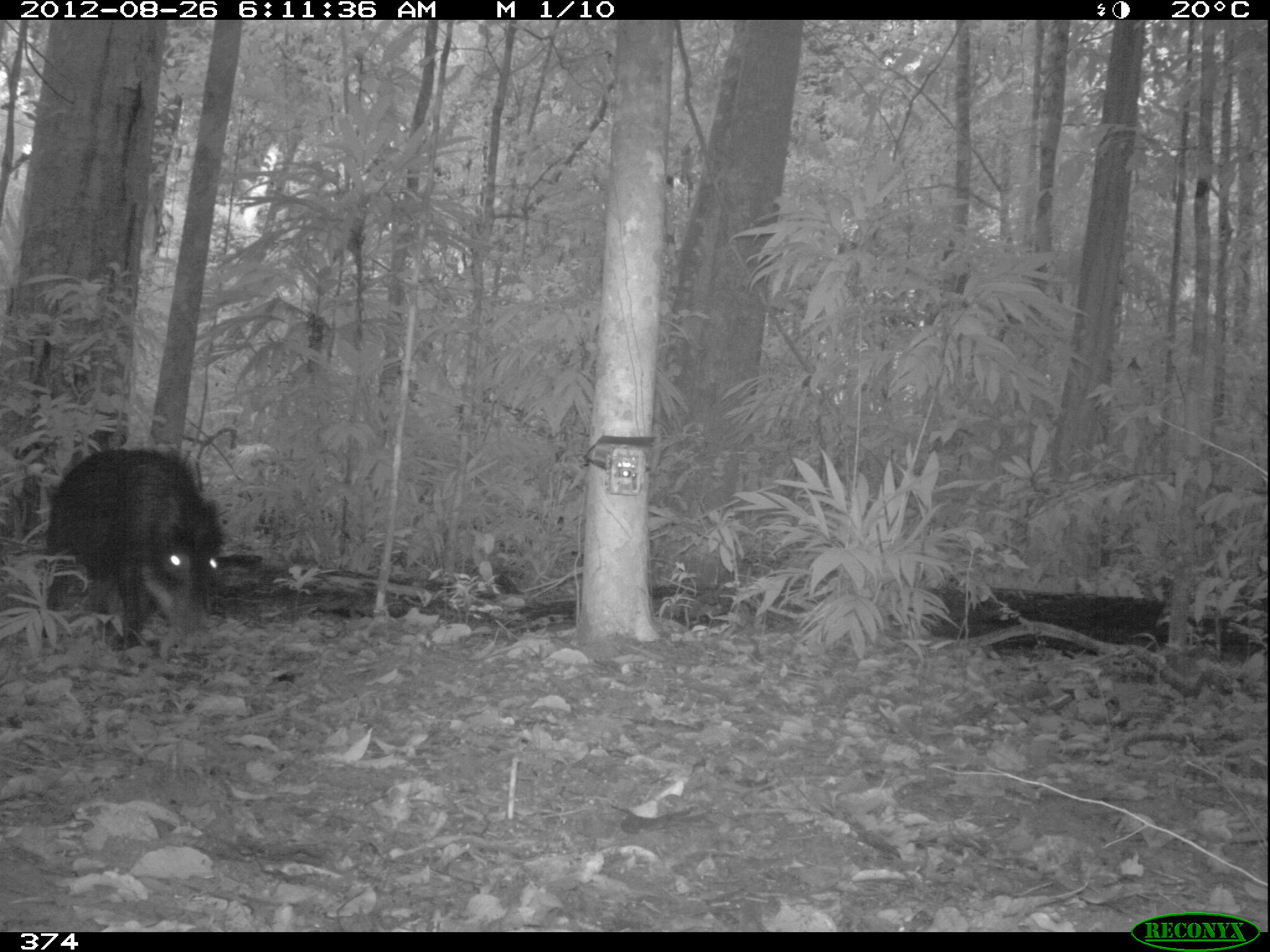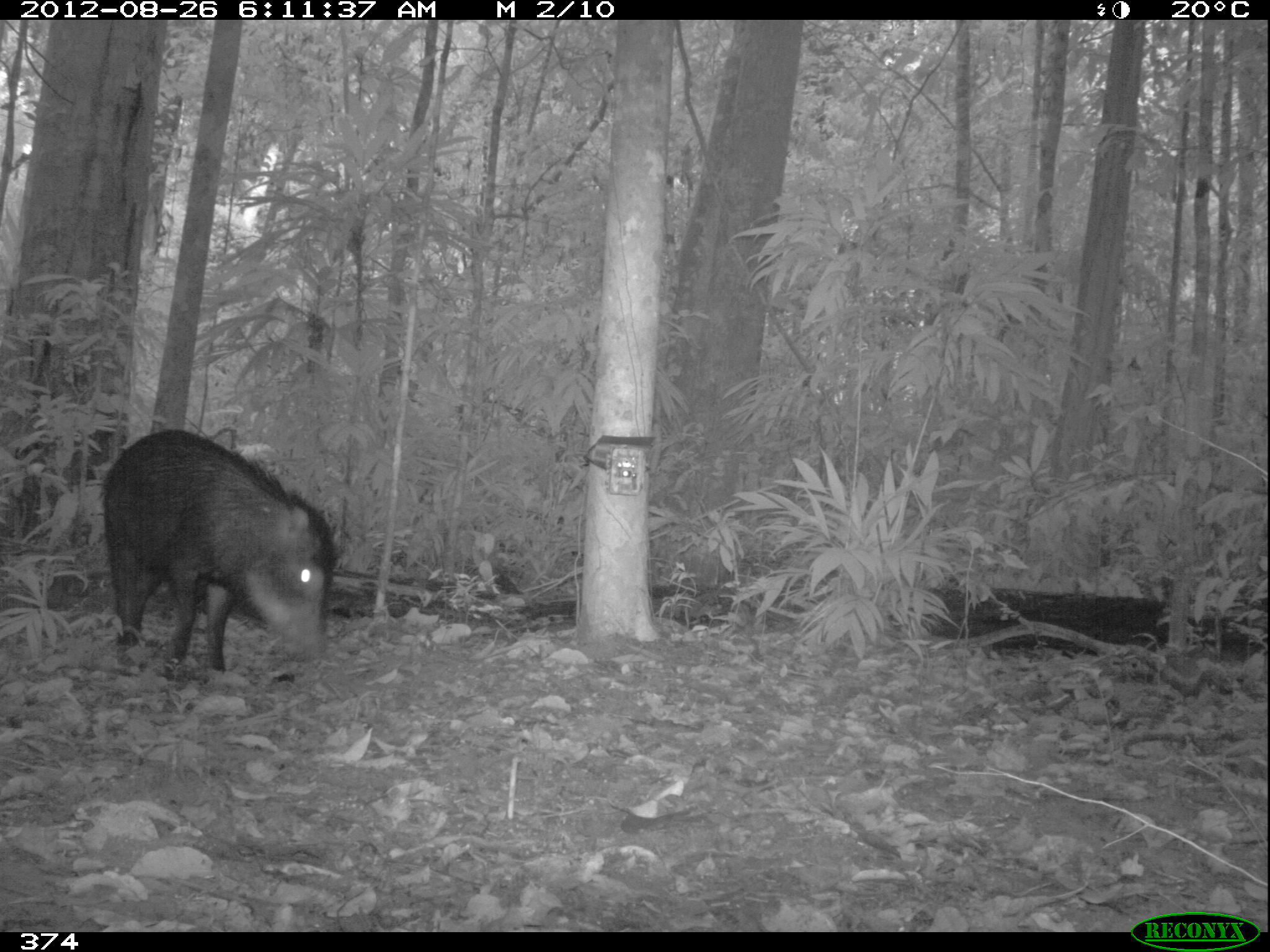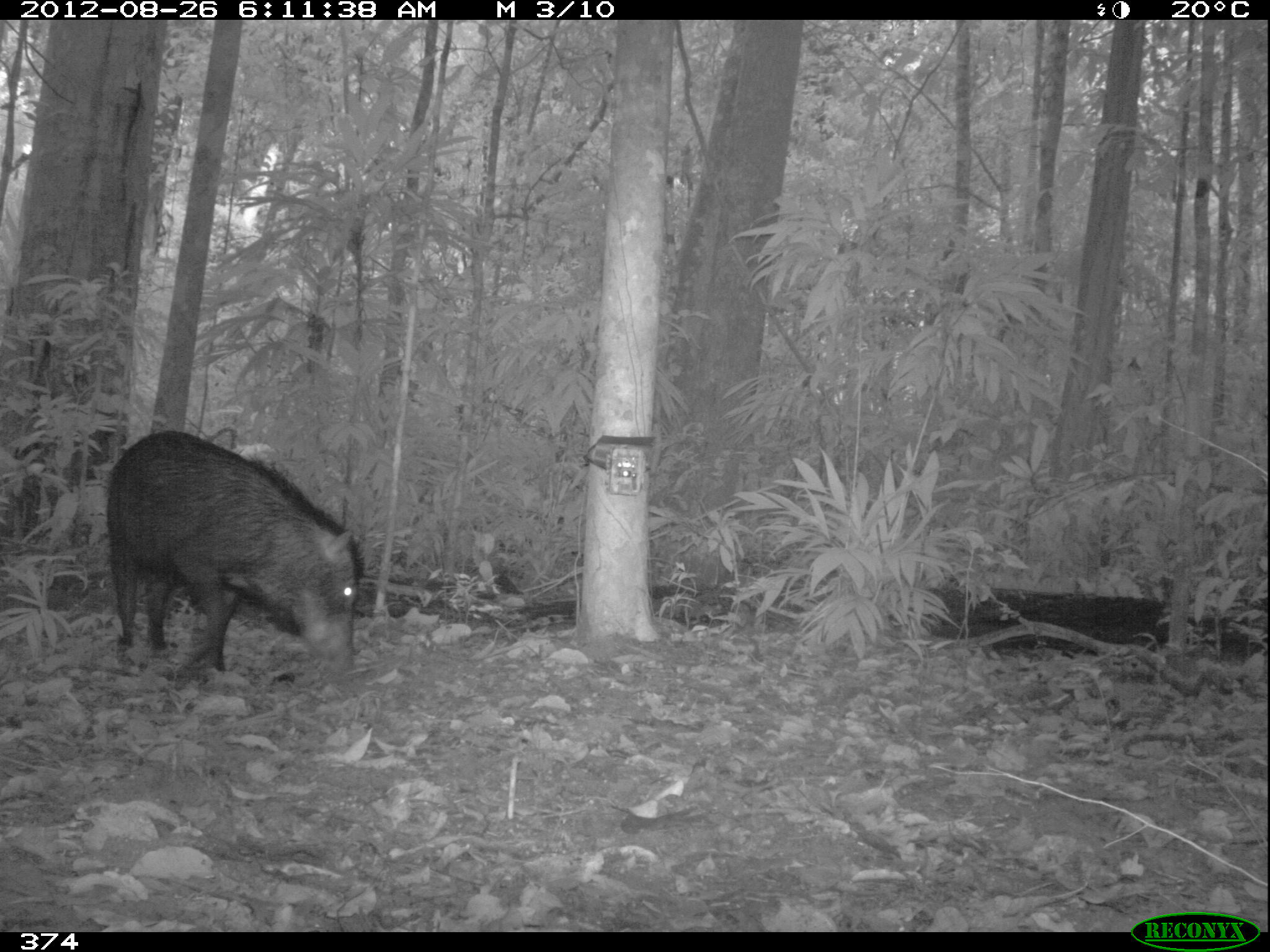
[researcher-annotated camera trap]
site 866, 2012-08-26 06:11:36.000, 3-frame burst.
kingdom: Animalia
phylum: Chordata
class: Mammalia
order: Artiodactyla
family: Tayassuidae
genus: Tayassu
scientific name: Tayassu pecari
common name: white-lipped peccary